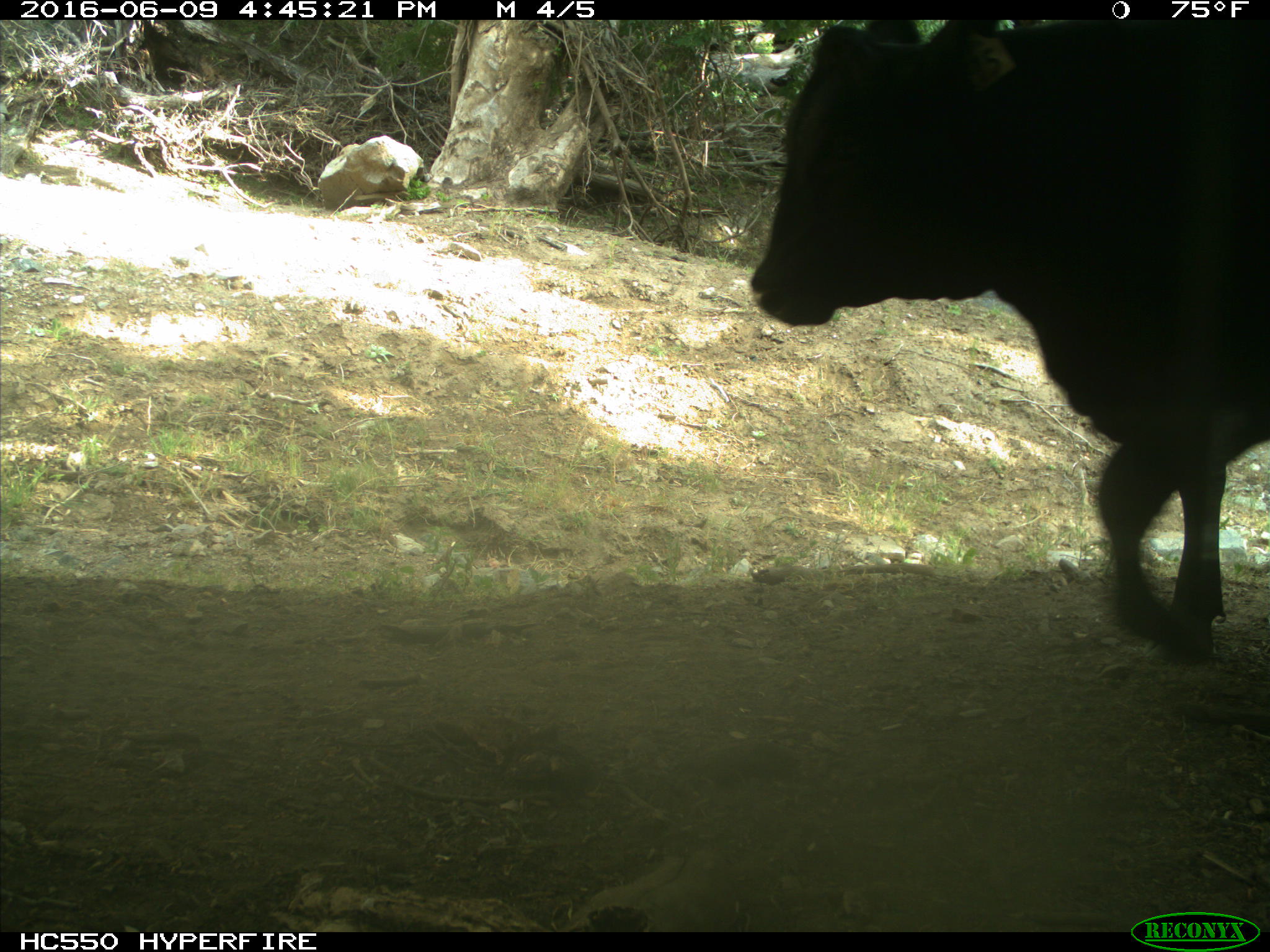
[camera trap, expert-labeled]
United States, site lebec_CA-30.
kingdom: Animalia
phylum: Chordata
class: Mammalia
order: Artiodactyla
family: Bovidae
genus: Bos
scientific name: Bos taurus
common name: domestic cow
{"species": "Bos taurus (domestic cow)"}